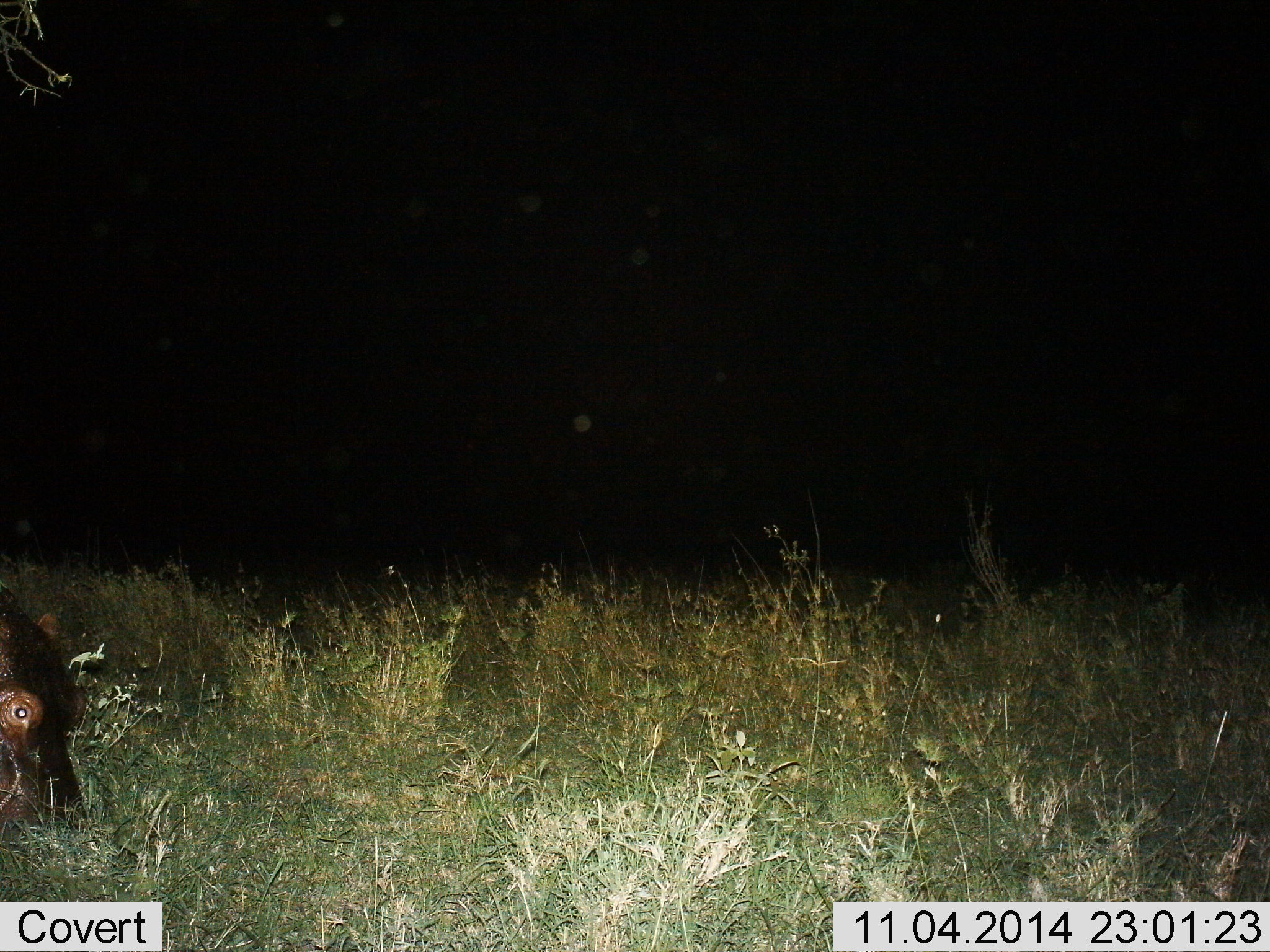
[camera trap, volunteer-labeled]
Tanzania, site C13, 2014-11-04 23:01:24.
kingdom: Animalia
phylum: Chordata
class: Mammalia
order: Artiodactyla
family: Hippopotamidae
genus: Hippopotamus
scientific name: Hippopotamus amphibius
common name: hippopotamus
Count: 1.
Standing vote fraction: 10%.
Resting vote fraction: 0%.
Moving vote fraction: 20%.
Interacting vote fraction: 0%.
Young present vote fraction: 10%.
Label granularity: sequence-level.